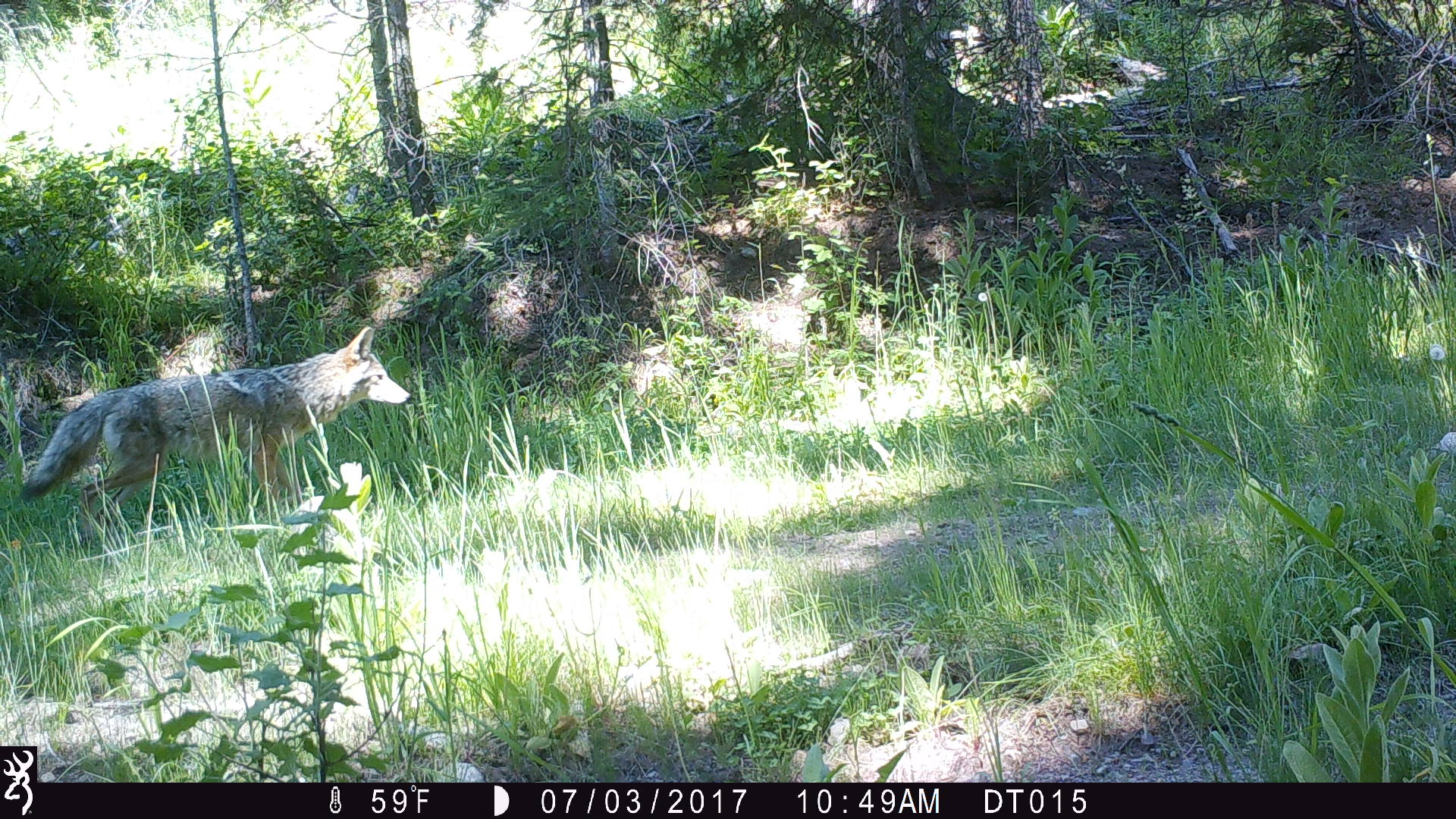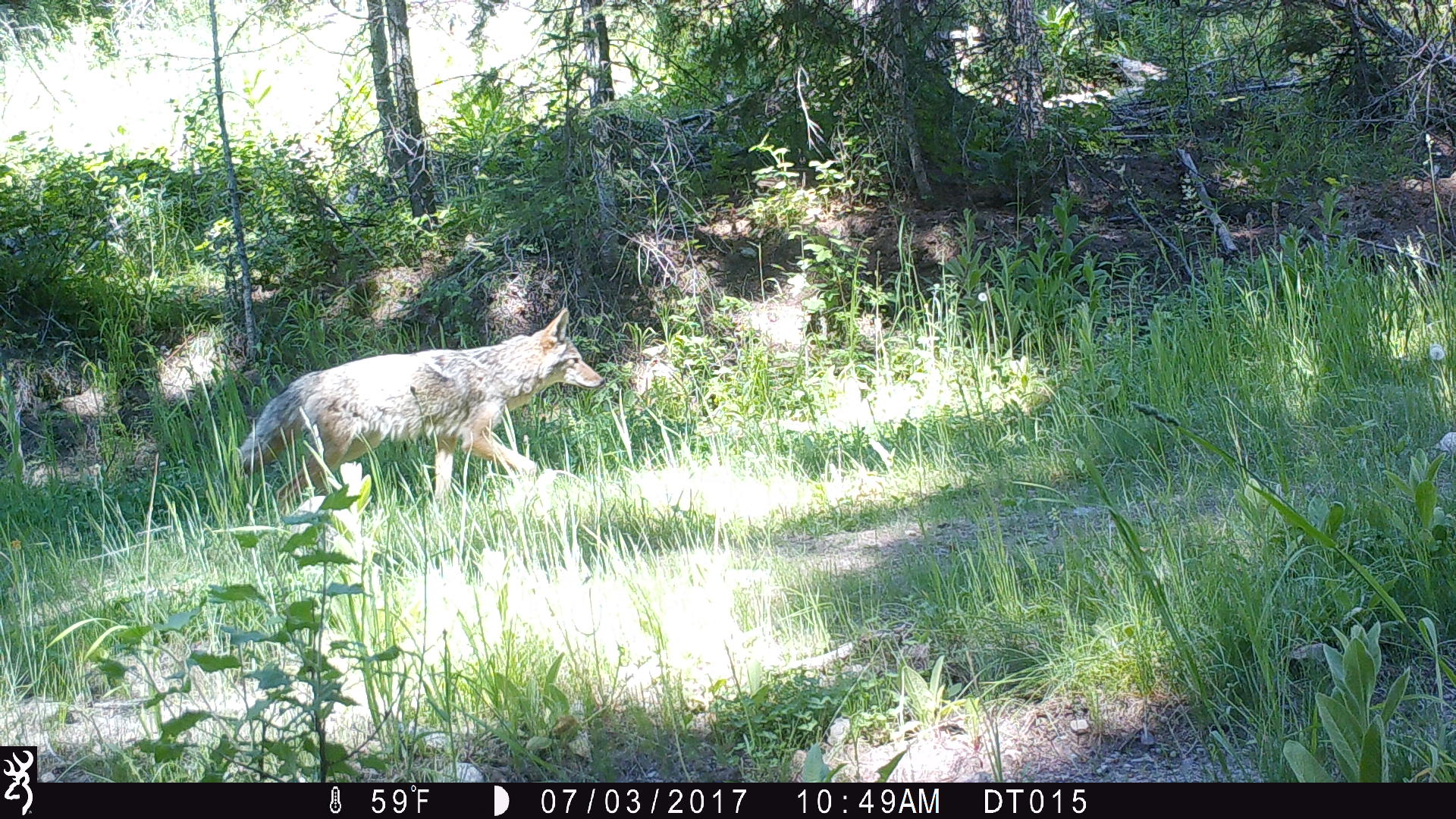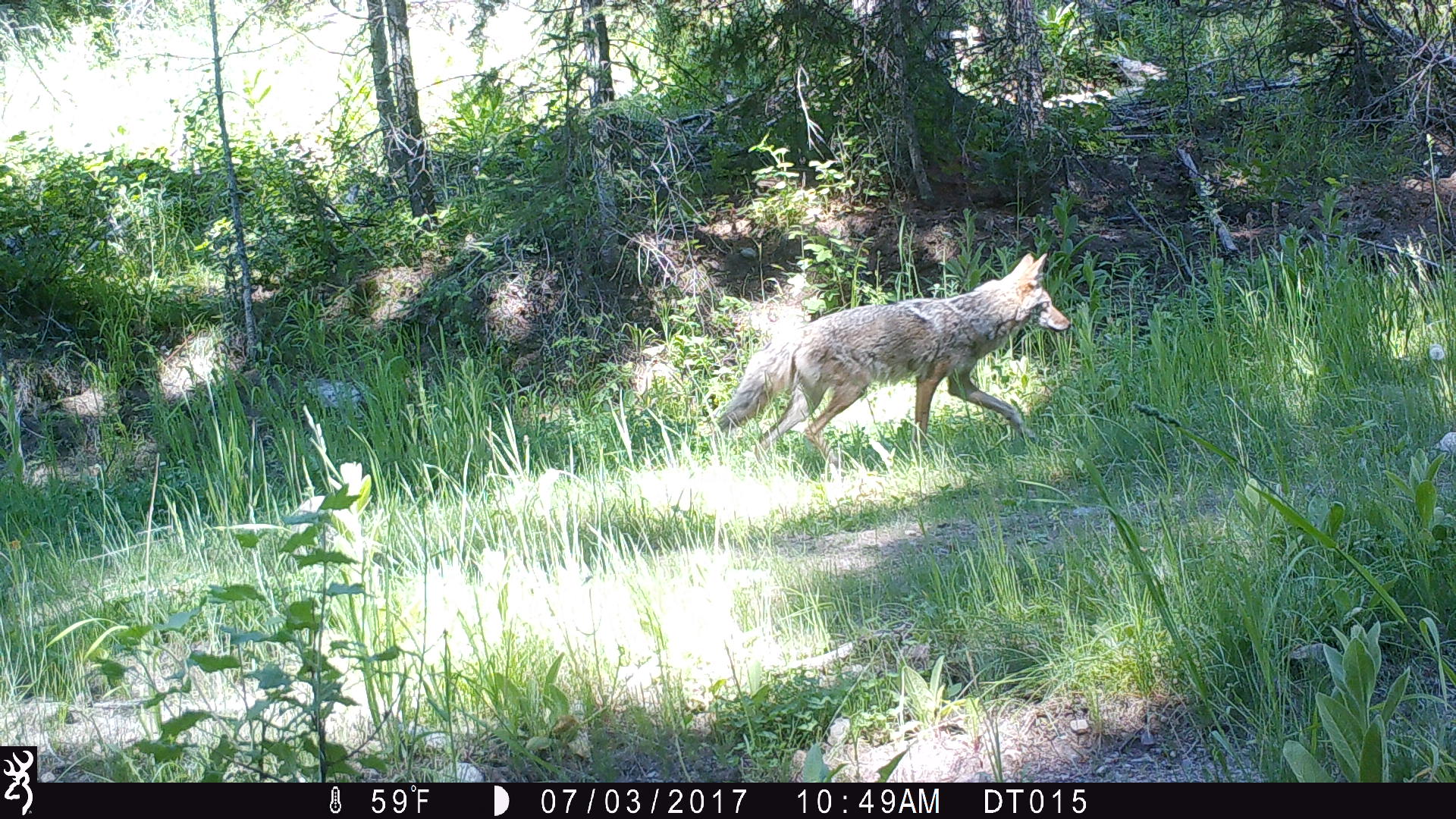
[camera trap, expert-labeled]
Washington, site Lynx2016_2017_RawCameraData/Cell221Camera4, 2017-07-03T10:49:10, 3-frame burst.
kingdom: Animalia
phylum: Chordata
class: Mammalia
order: Carnivora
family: Canidae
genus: Canis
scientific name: Canis latrans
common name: coyote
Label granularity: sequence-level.